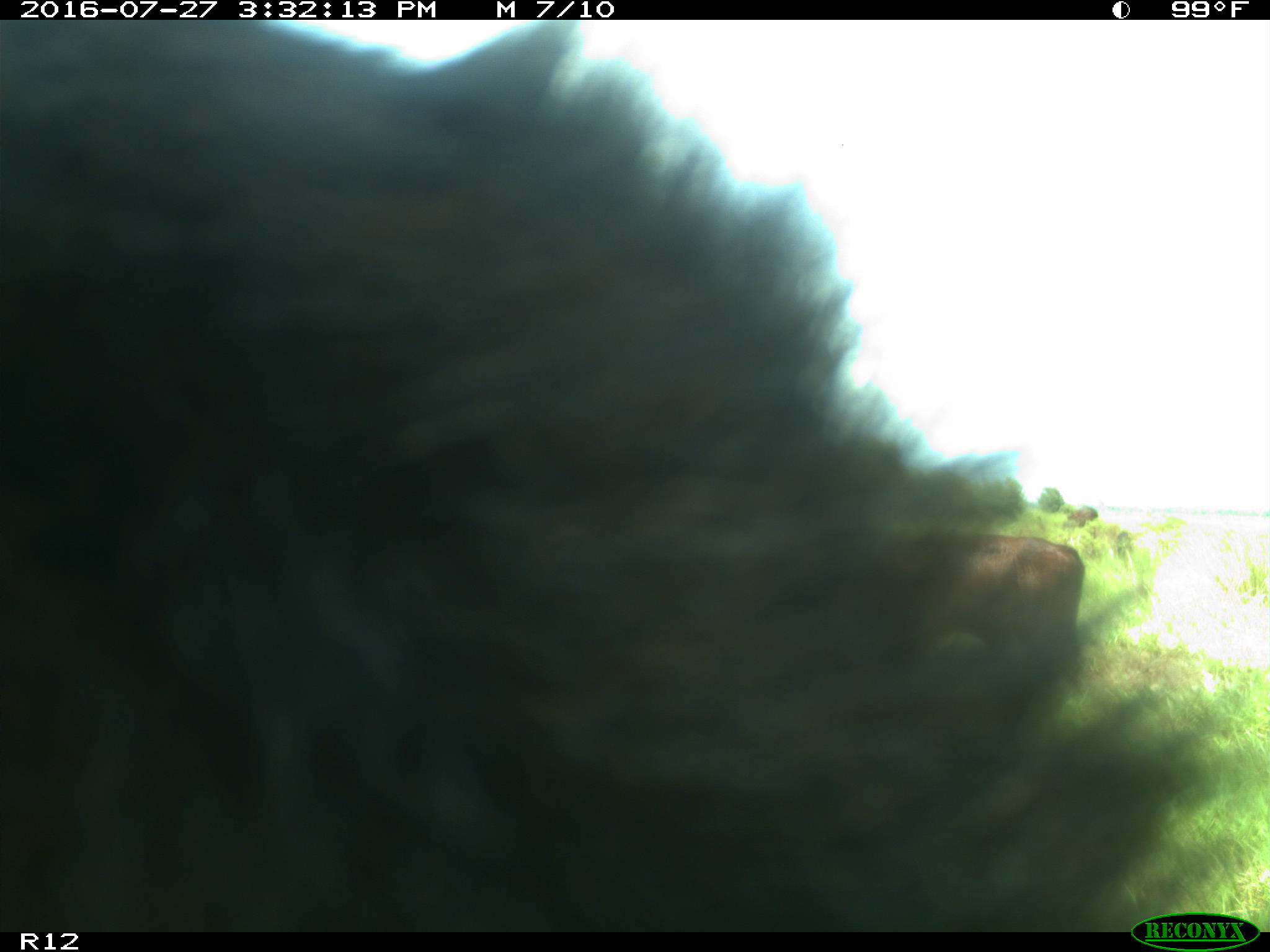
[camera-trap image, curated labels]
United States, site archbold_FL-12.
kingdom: Animalia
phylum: Chordata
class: Mammalia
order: Artiodactyla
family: Bovidae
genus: Bos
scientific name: Bos taurus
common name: domestic cow